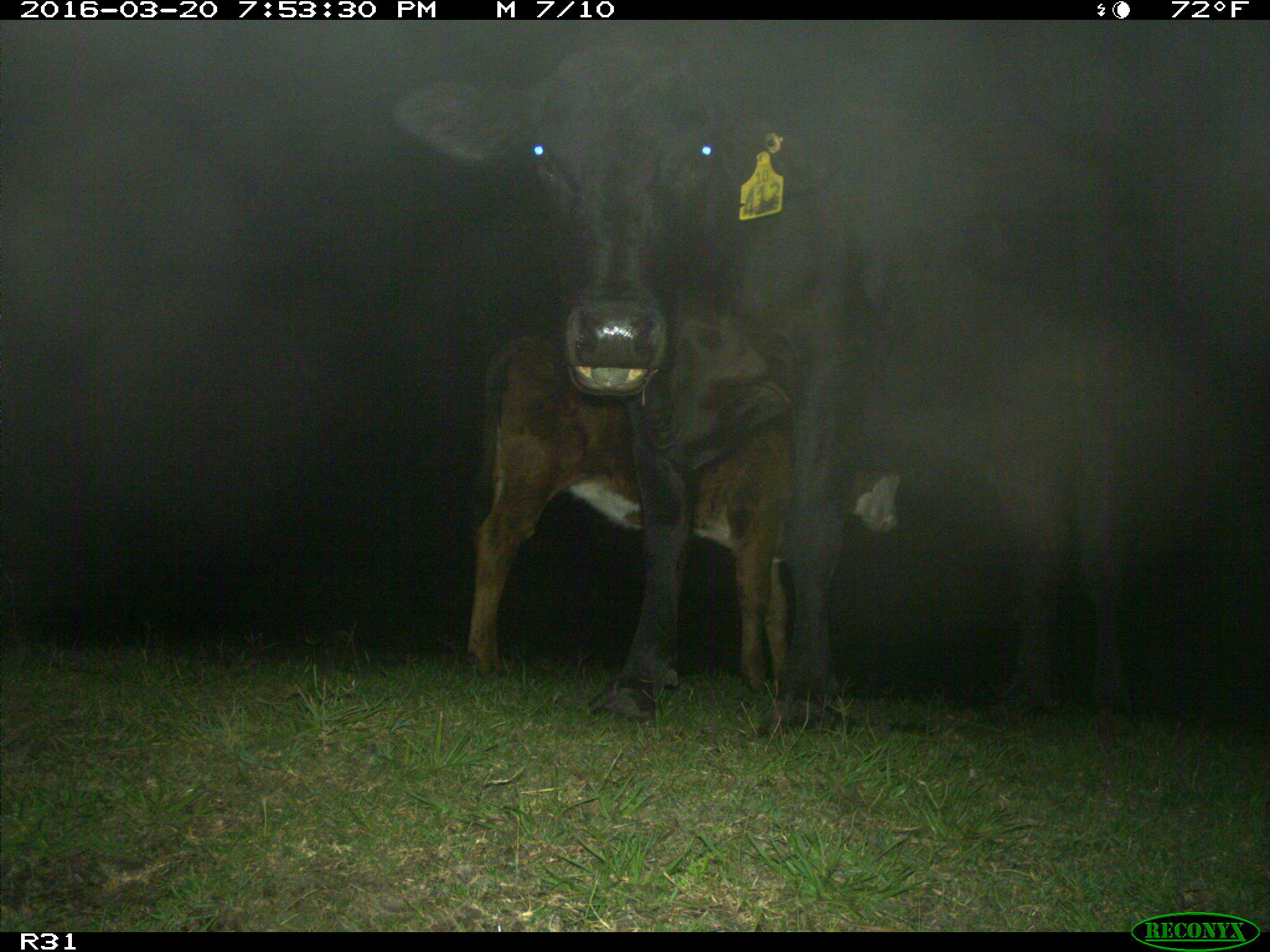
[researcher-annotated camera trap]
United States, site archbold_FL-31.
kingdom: Animalia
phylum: Chordata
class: Mammalia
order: Artiodactyla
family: Bovidae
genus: Bos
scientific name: Bos taurus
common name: domestic cow